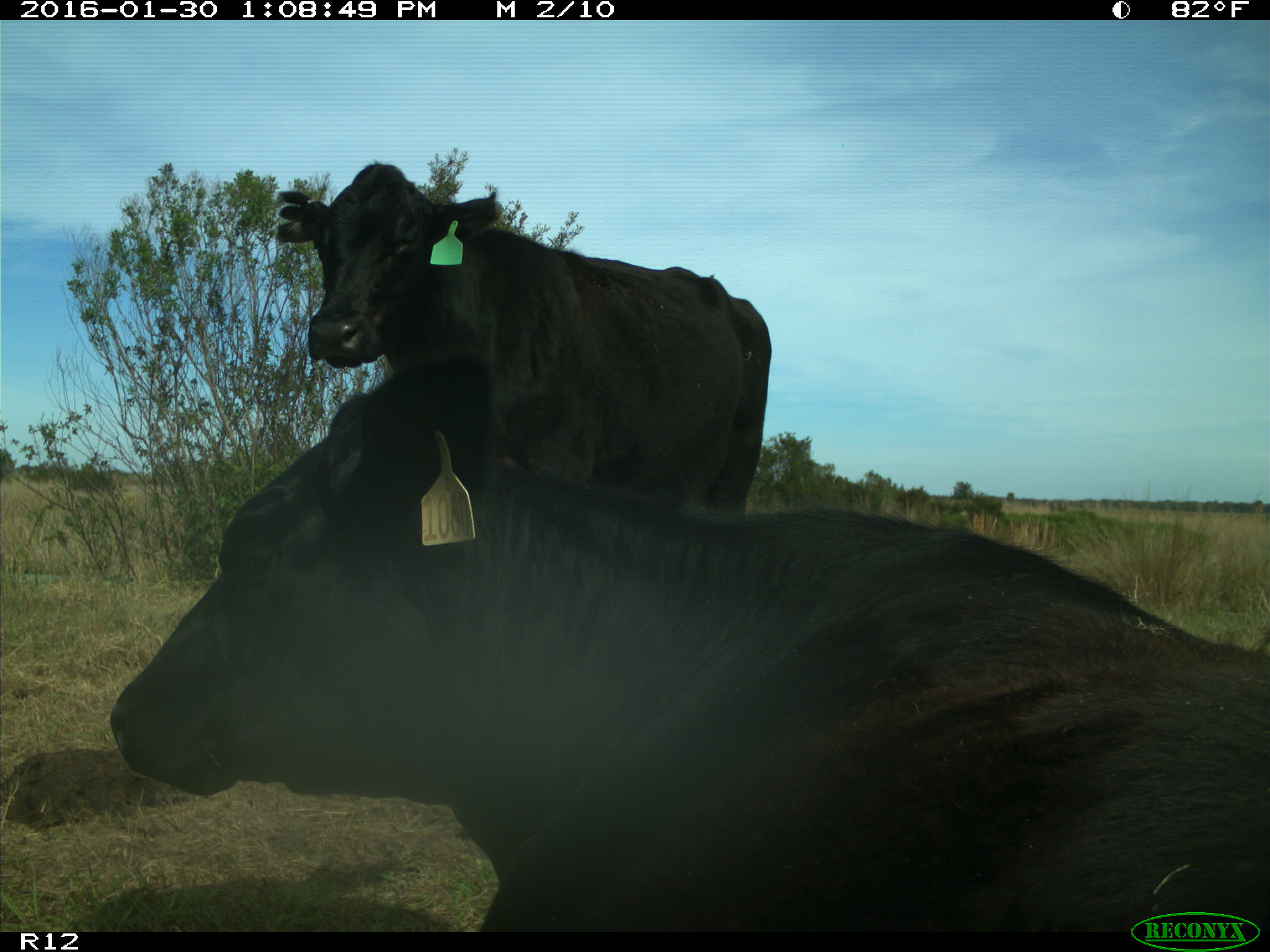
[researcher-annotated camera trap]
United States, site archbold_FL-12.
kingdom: Animalia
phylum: Chordata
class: Mammalia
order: Artiodactyla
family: Bovidae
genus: Bos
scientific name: Bos taurus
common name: domestic cow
Bos taurus (domestic cow).